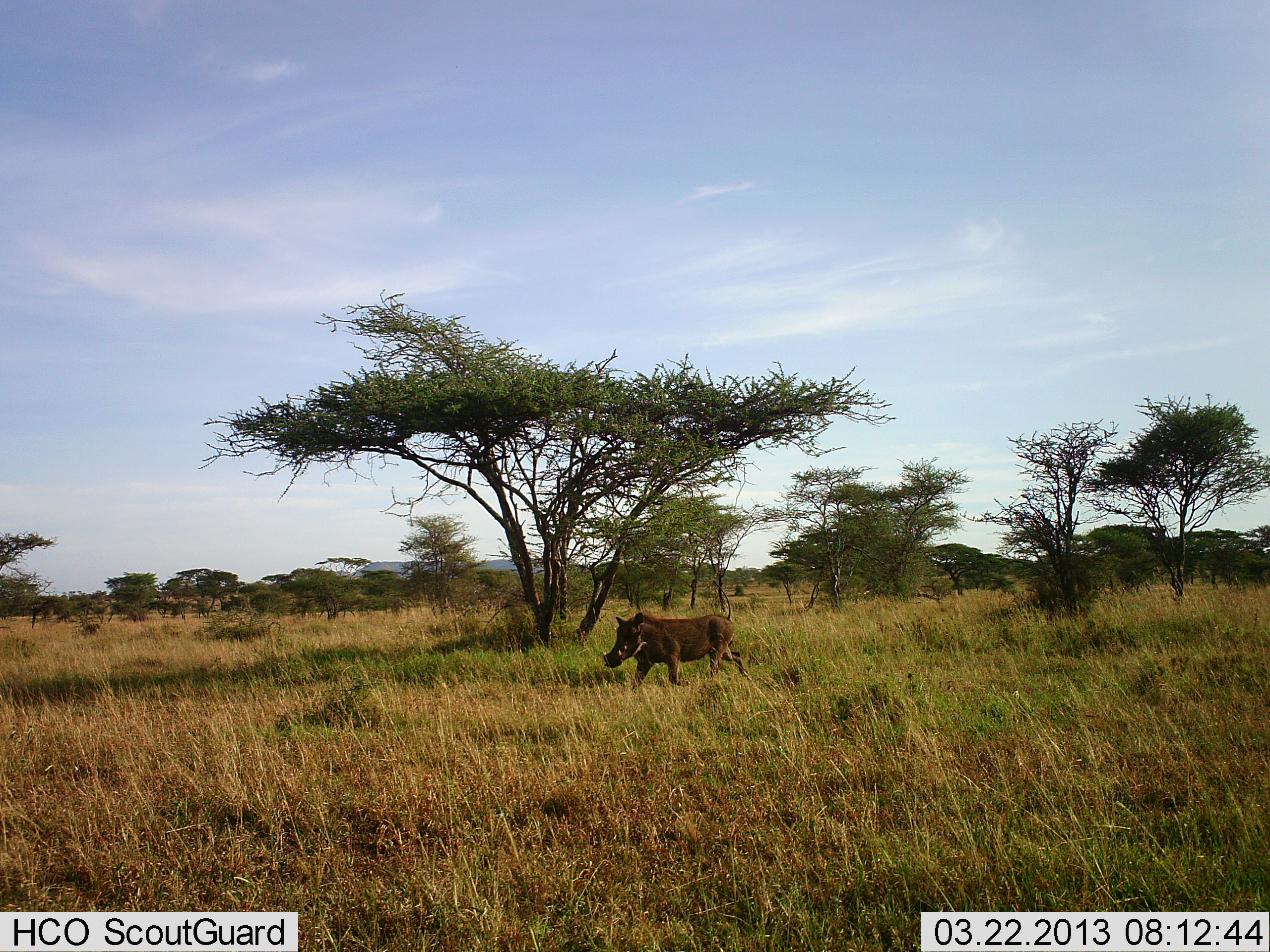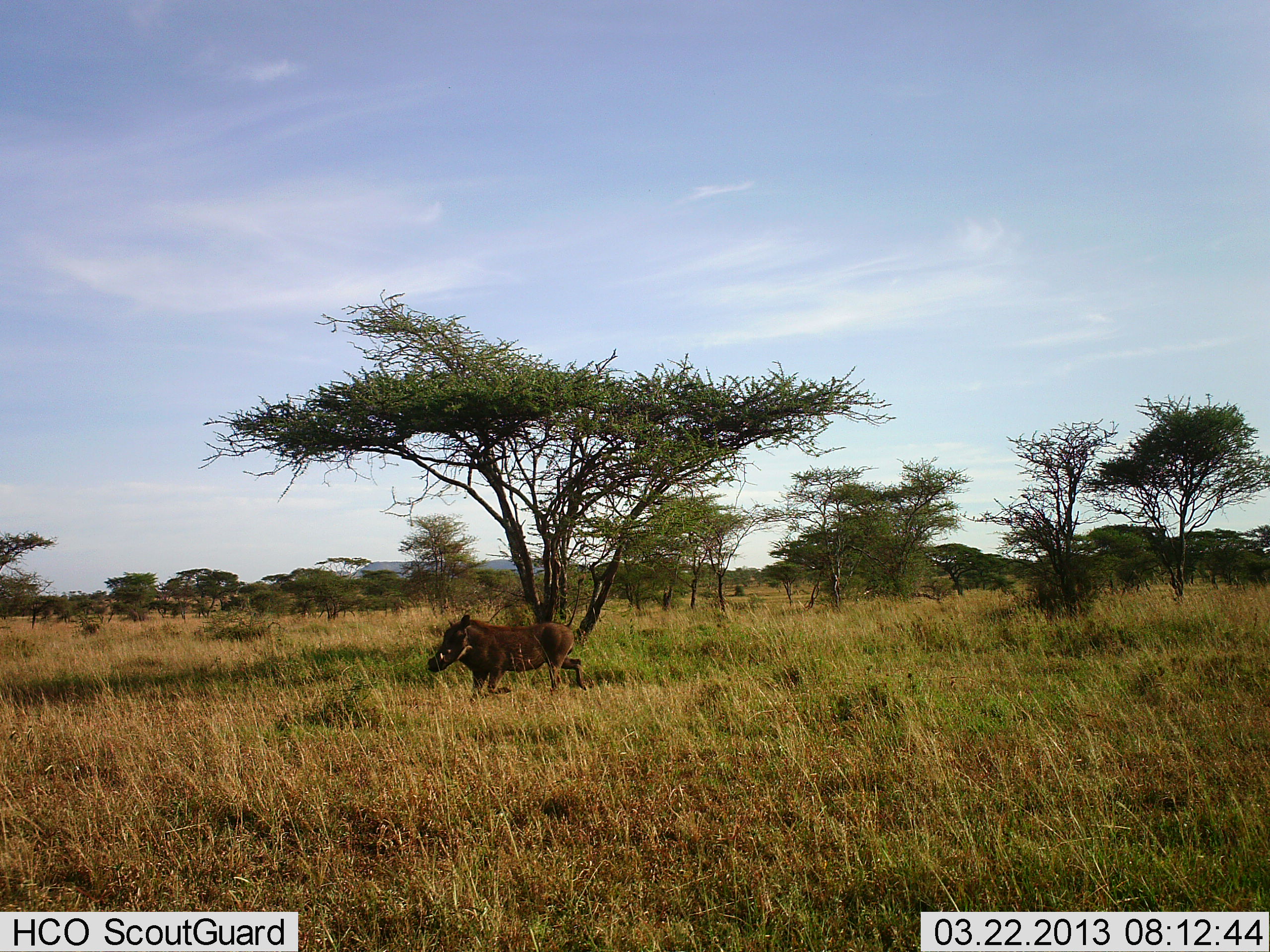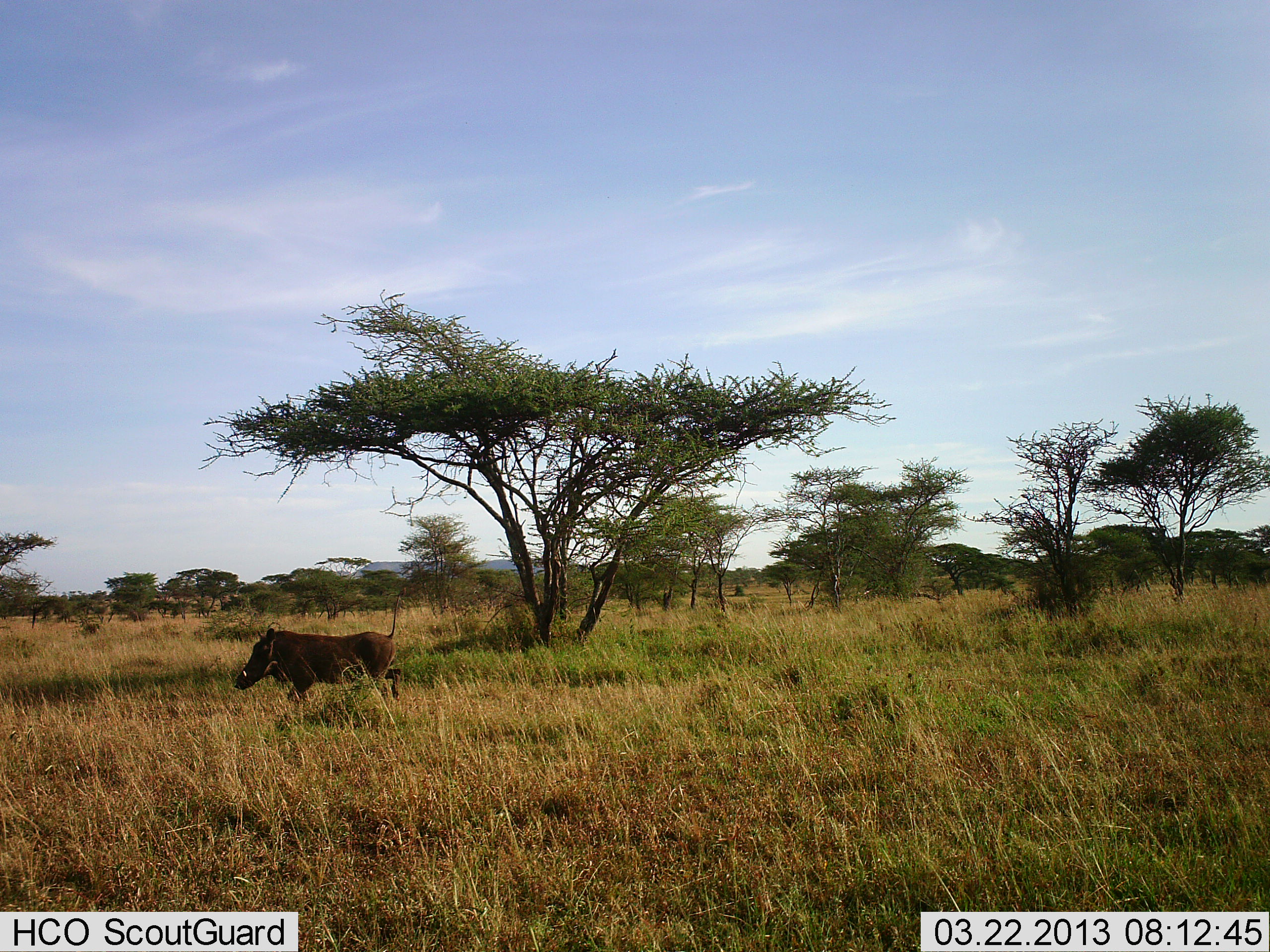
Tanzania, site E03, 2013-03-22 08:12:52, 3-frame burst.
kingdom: Animalia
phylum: Chordata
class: Mammalia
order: Artiodactyla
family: Suidae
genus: Phacochoerus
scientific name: Phacochoerus africanus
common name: warthog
Warthog (Phacochoerus africanus), count 1. Behavior (volunteer vote fractions): standing 0%, resting 0%, moving 100%, interacting 0%. Young present (vote fraction): 0%. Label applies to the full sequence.